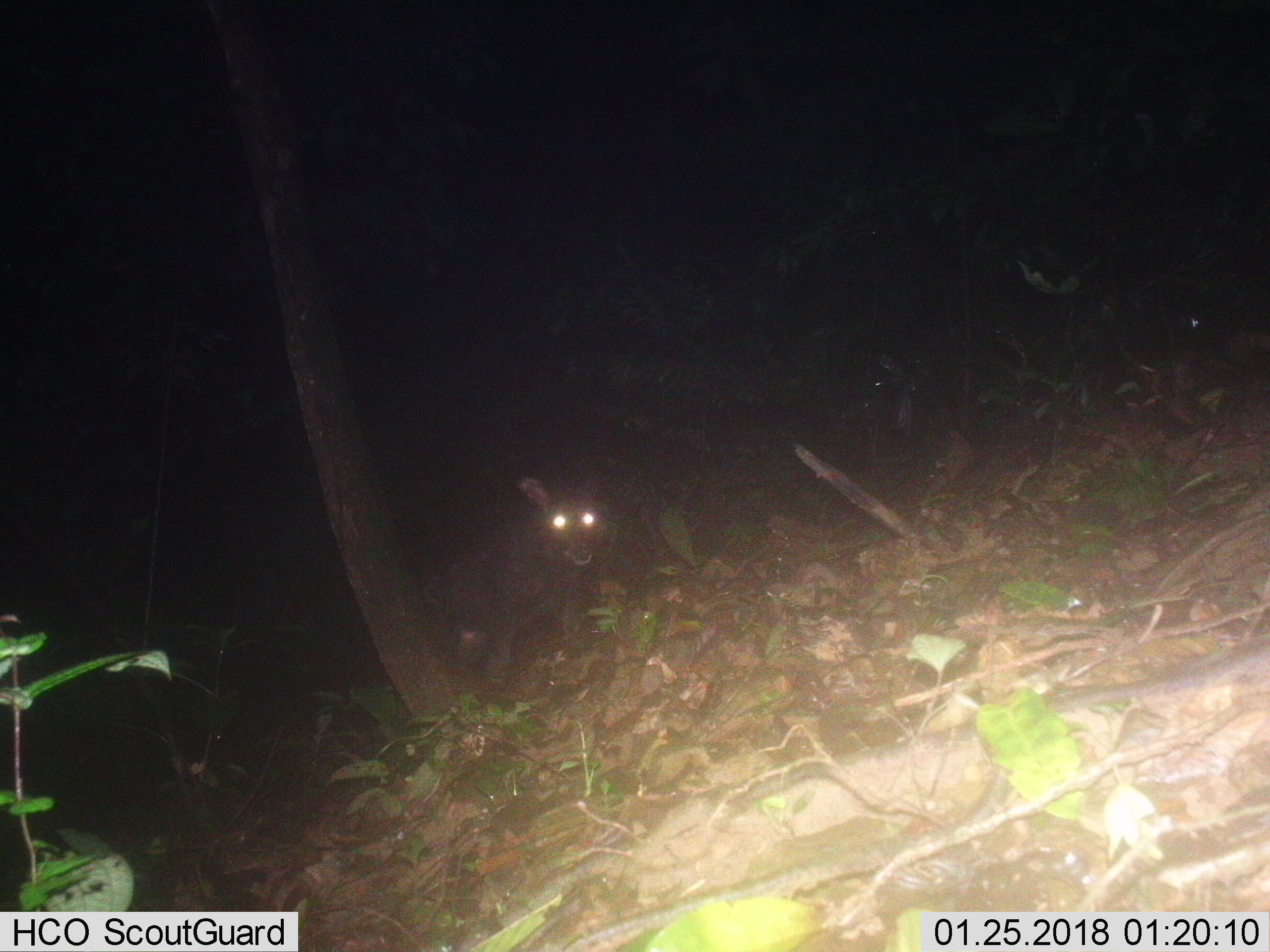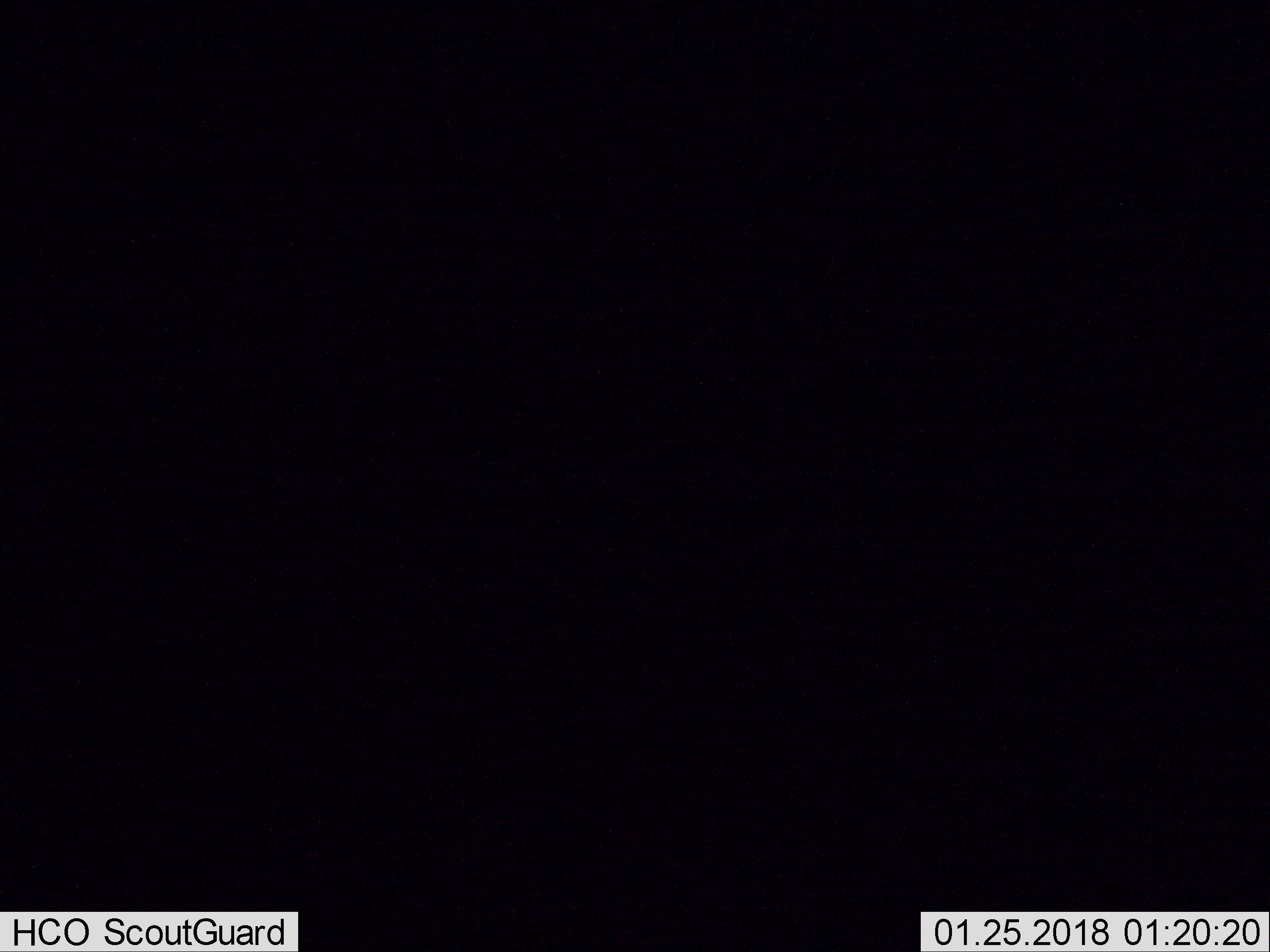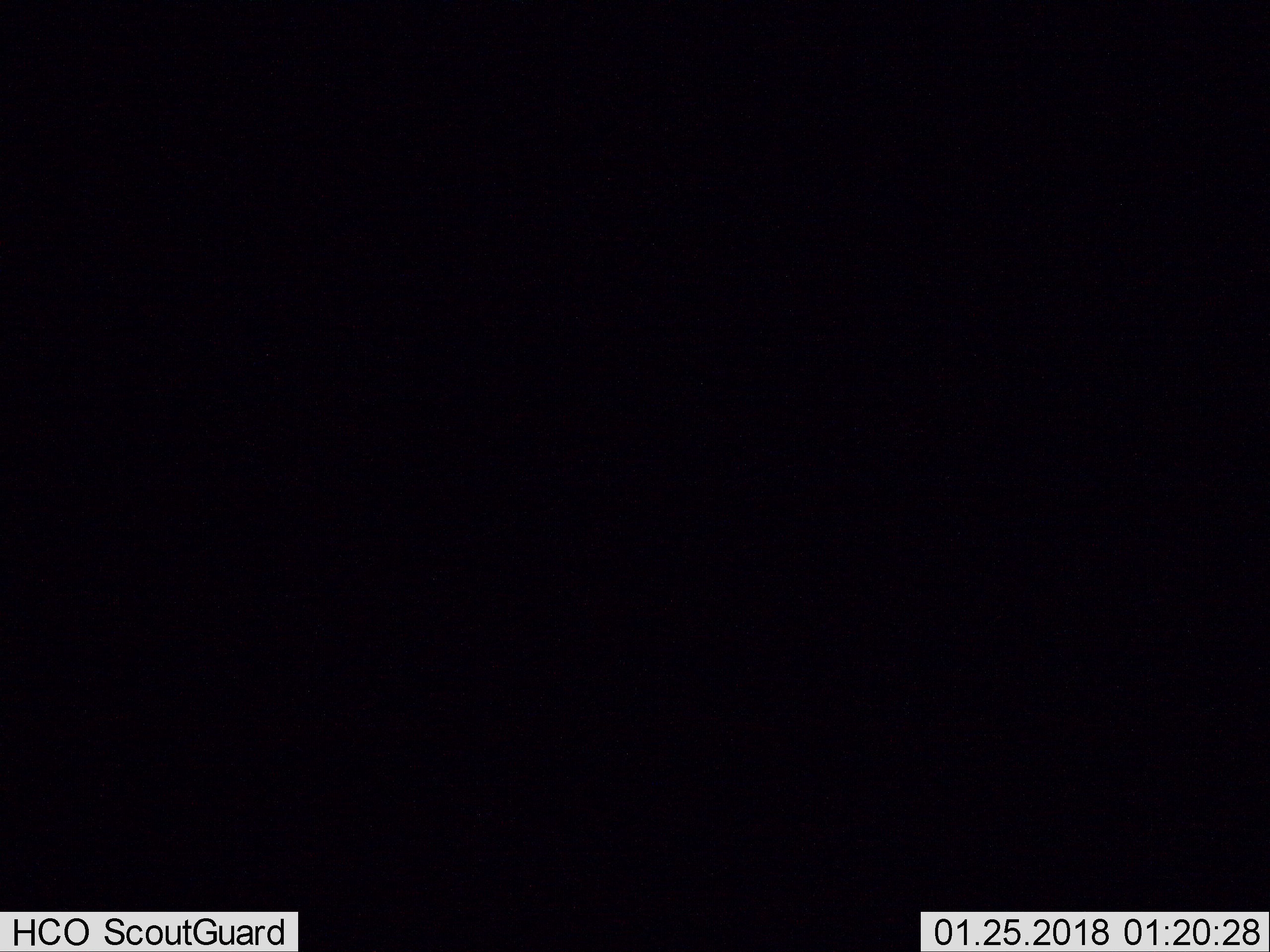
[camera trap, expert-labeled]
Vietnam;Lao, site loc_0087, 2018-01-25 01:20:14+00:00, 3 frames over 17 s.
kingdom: Animalia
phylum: Chordata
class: Mammalia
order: Artiodactyla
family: Cervidae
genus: Muntiacus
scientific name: Muntiacus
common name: muntjacs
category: unidentified muntjac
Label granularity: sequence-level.